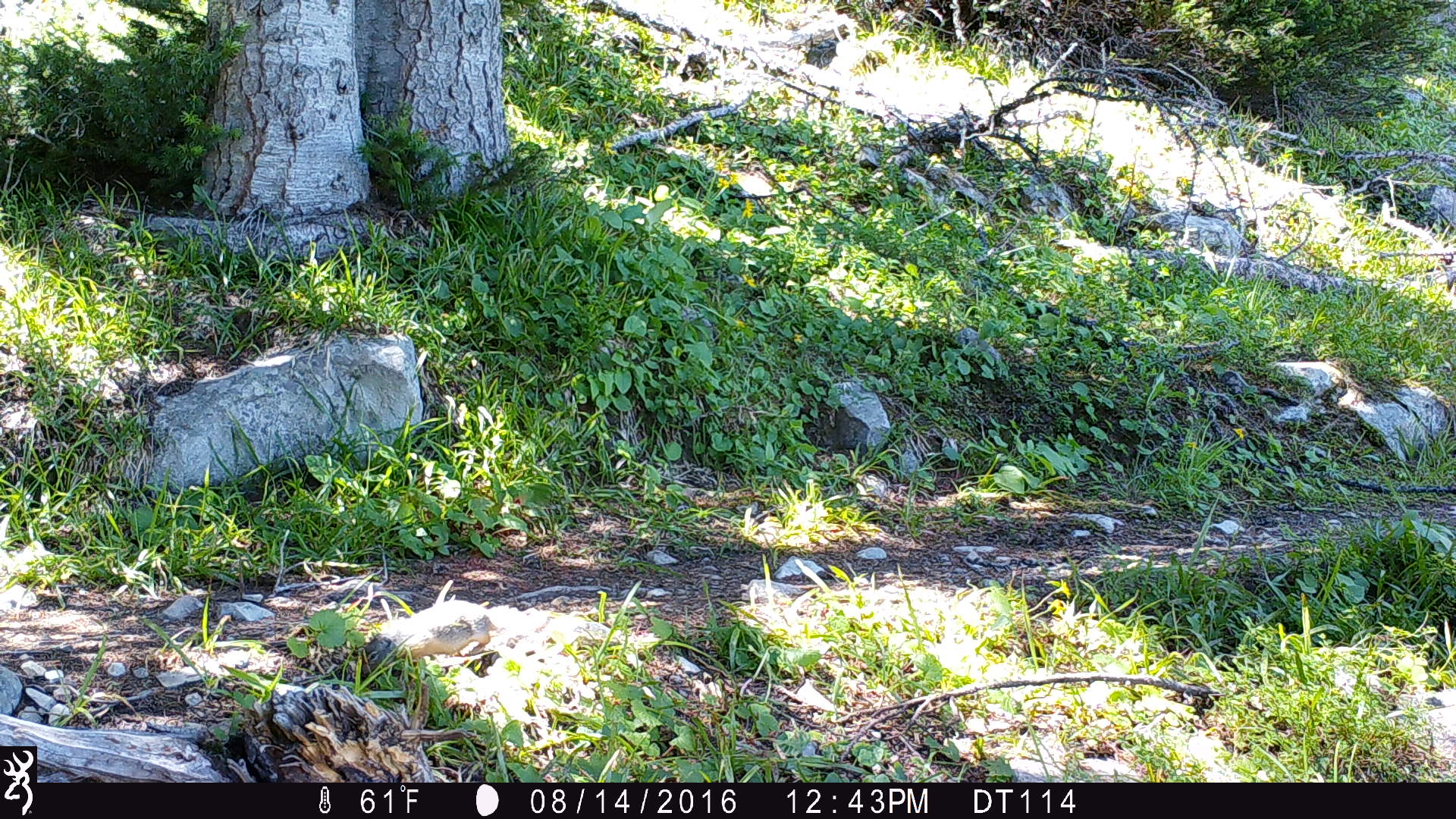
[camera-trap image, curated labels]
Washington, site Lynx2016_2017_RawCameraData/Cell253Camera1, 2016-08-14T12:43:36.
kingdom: Animalia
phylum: Chordata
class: Mammalia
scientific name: Mammalia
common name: small mammal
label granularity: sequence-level